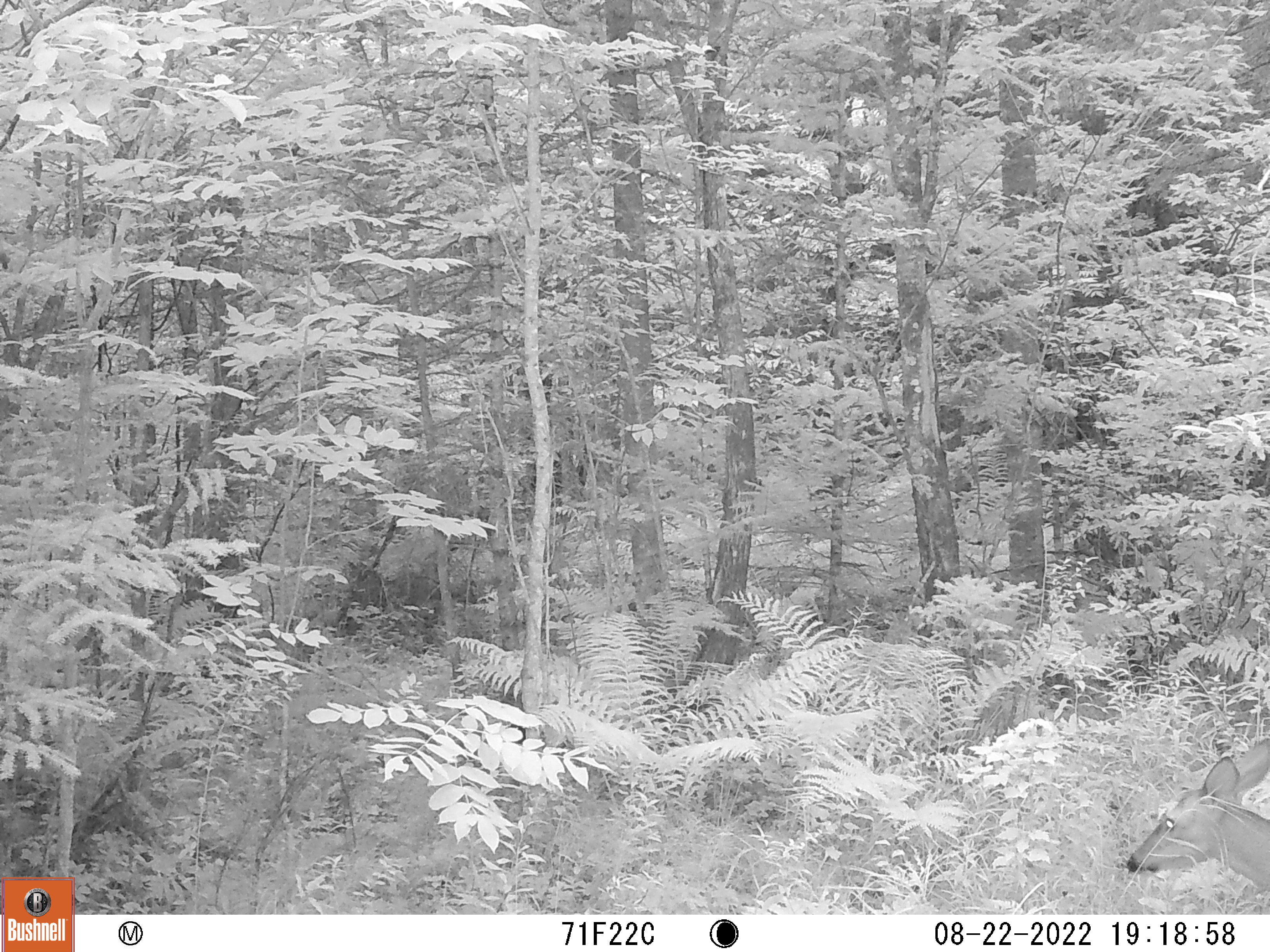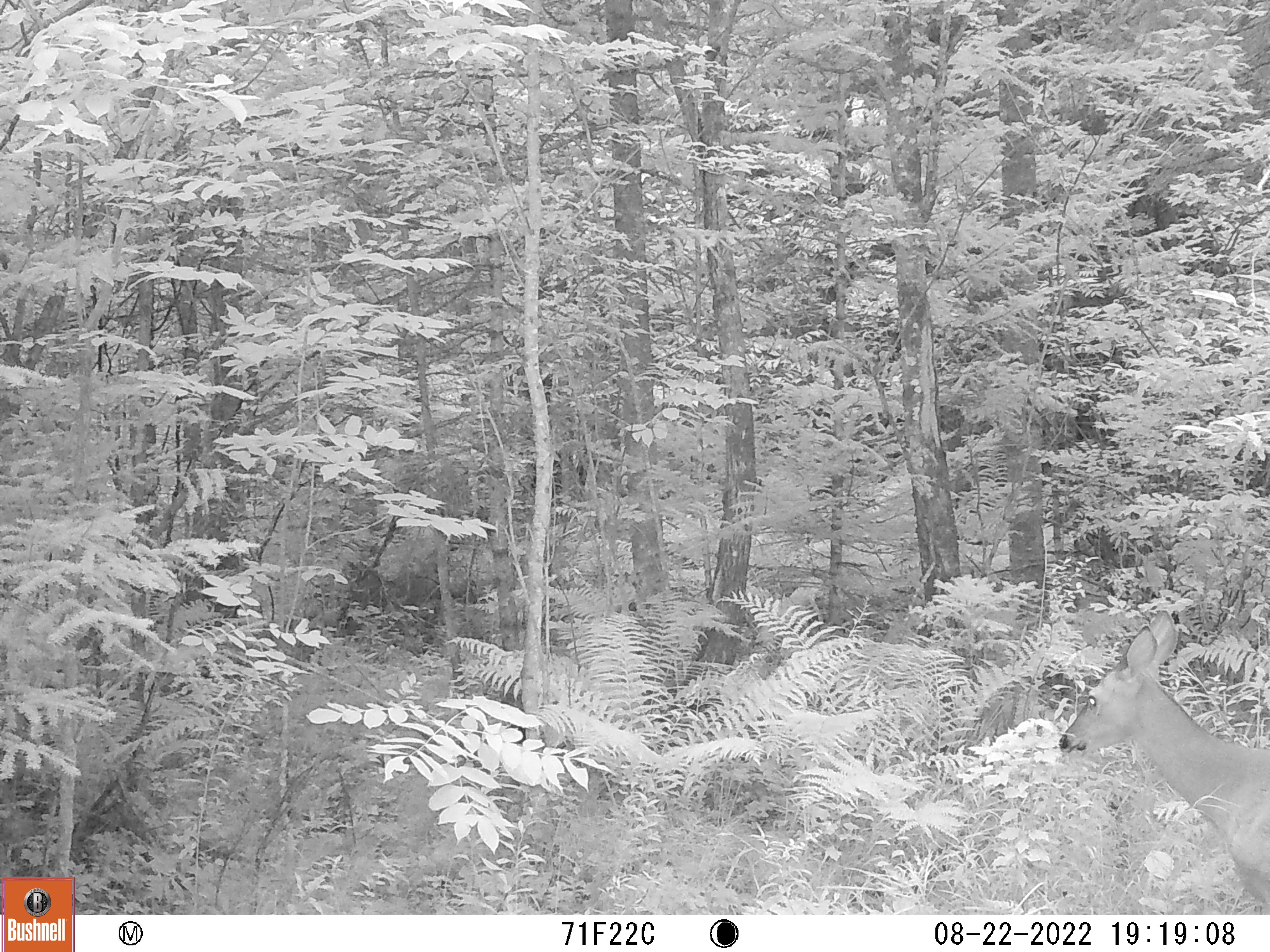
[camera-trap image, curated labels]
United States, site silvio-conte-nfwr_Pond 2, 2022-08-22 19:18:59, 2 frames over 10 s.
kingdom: Animalia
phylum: Chordata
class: Mammalia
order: Artiodactyla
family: Cervidae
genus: Odocoileus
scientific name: Odocoileus virginianus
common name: white-tailed deer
White-tailed deer (Odocoileus virginianus).